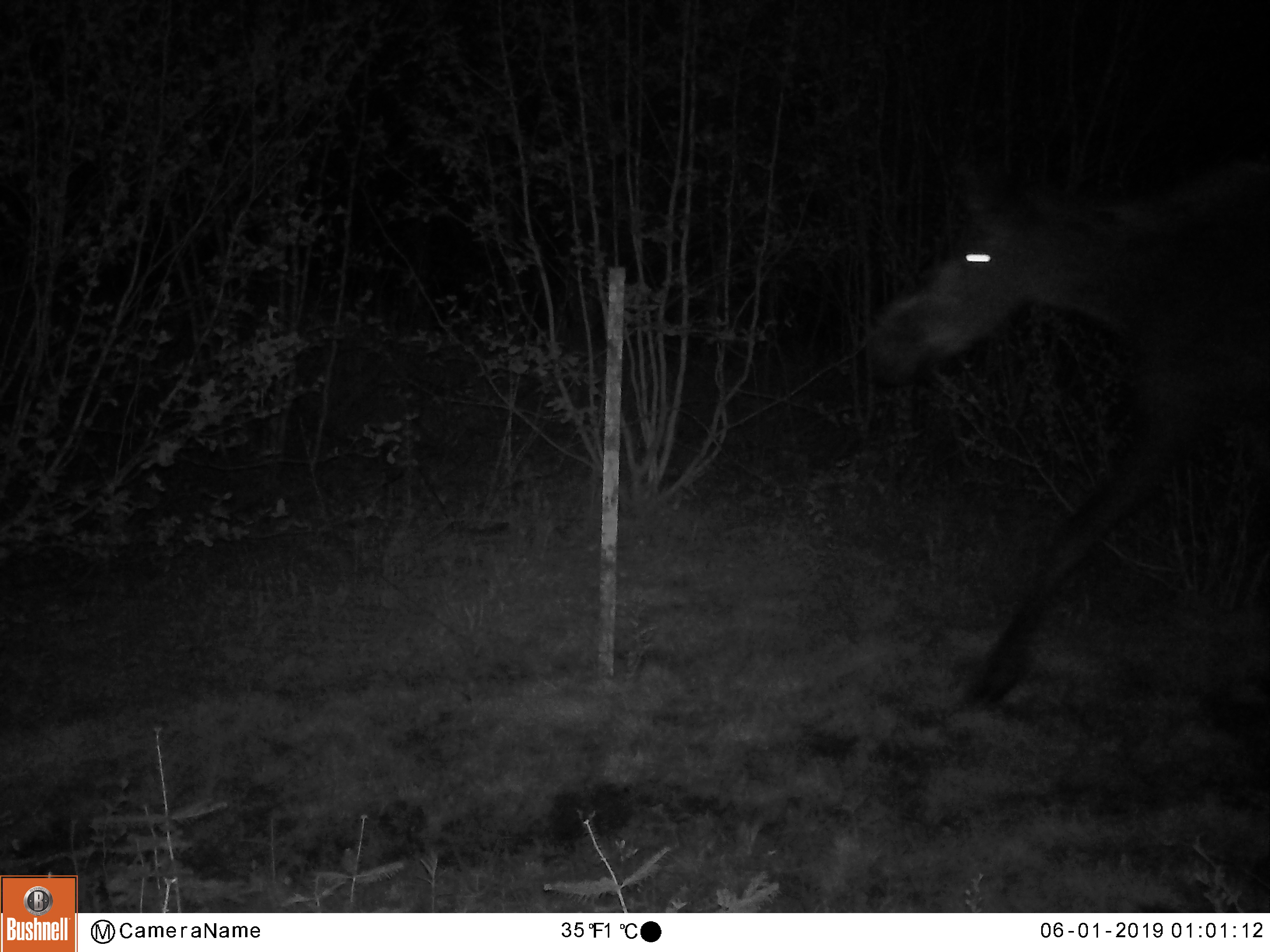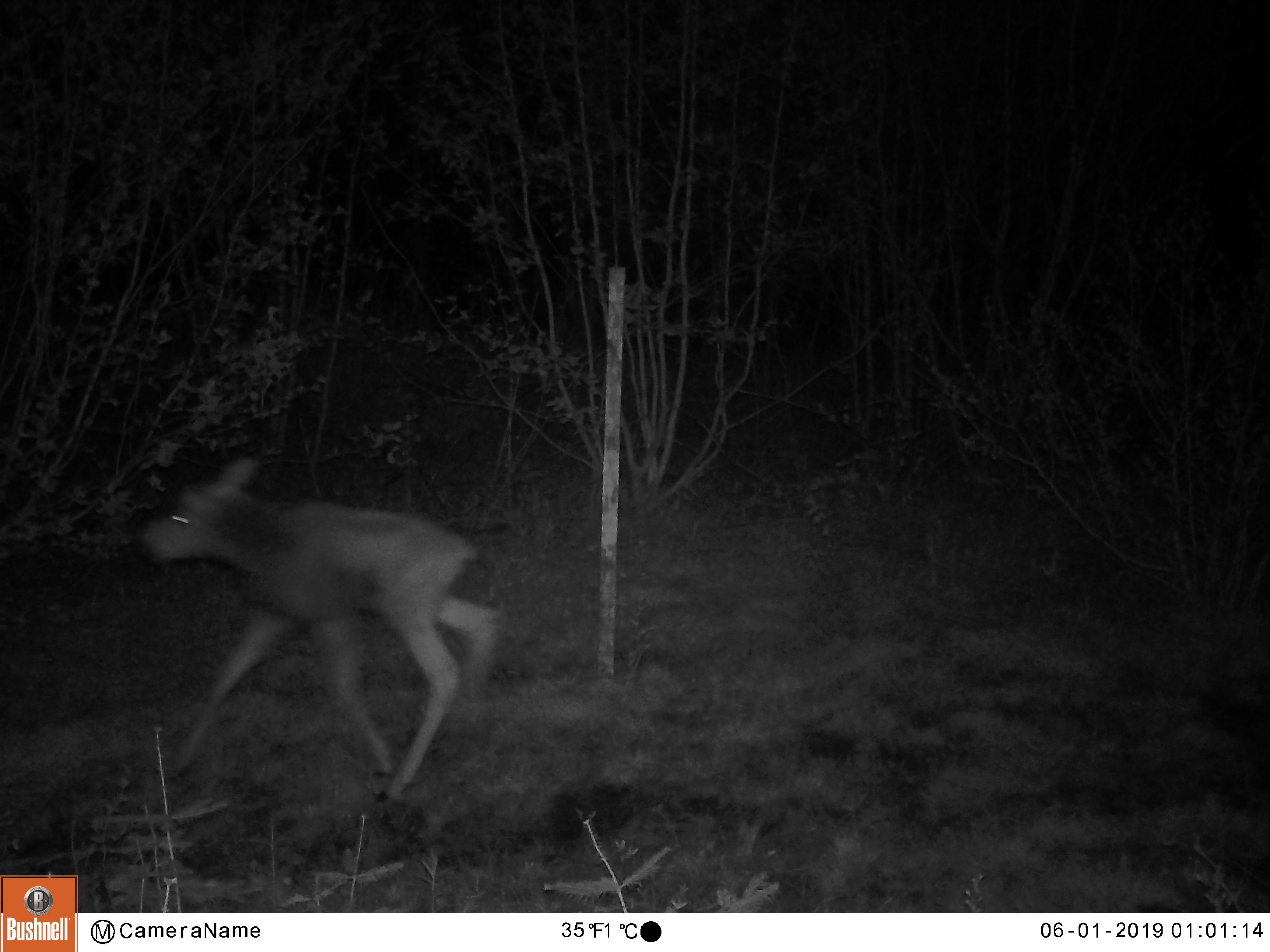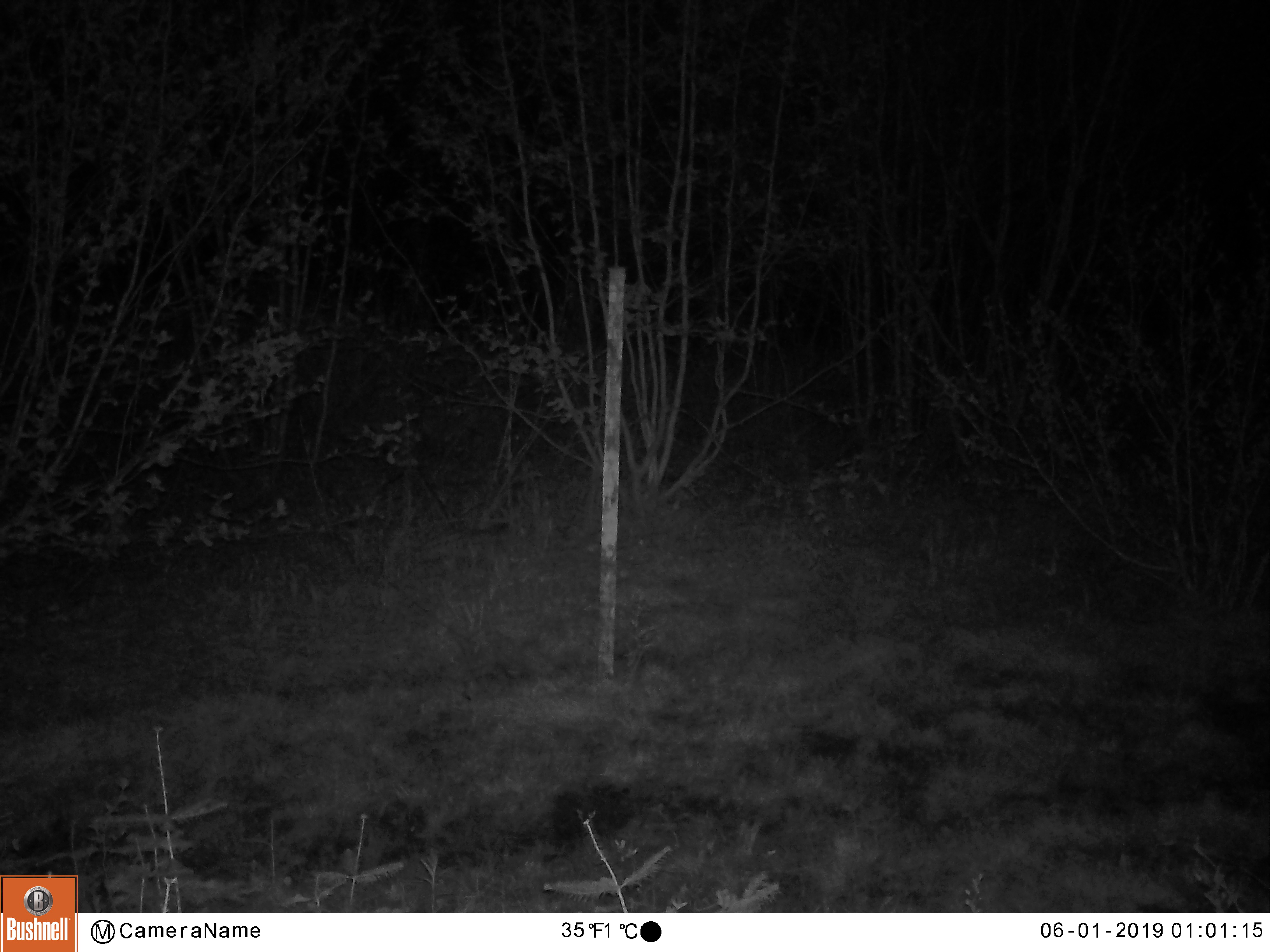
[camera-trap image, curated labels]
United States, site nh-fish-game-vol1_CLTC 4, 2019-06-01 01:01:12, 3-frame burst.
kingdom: Animalia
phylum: Chordata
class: Mammalia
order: Artiodactyla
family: Cervidae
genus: Alces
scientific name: Alces alces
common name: moose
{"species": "moose (Alces alces)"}